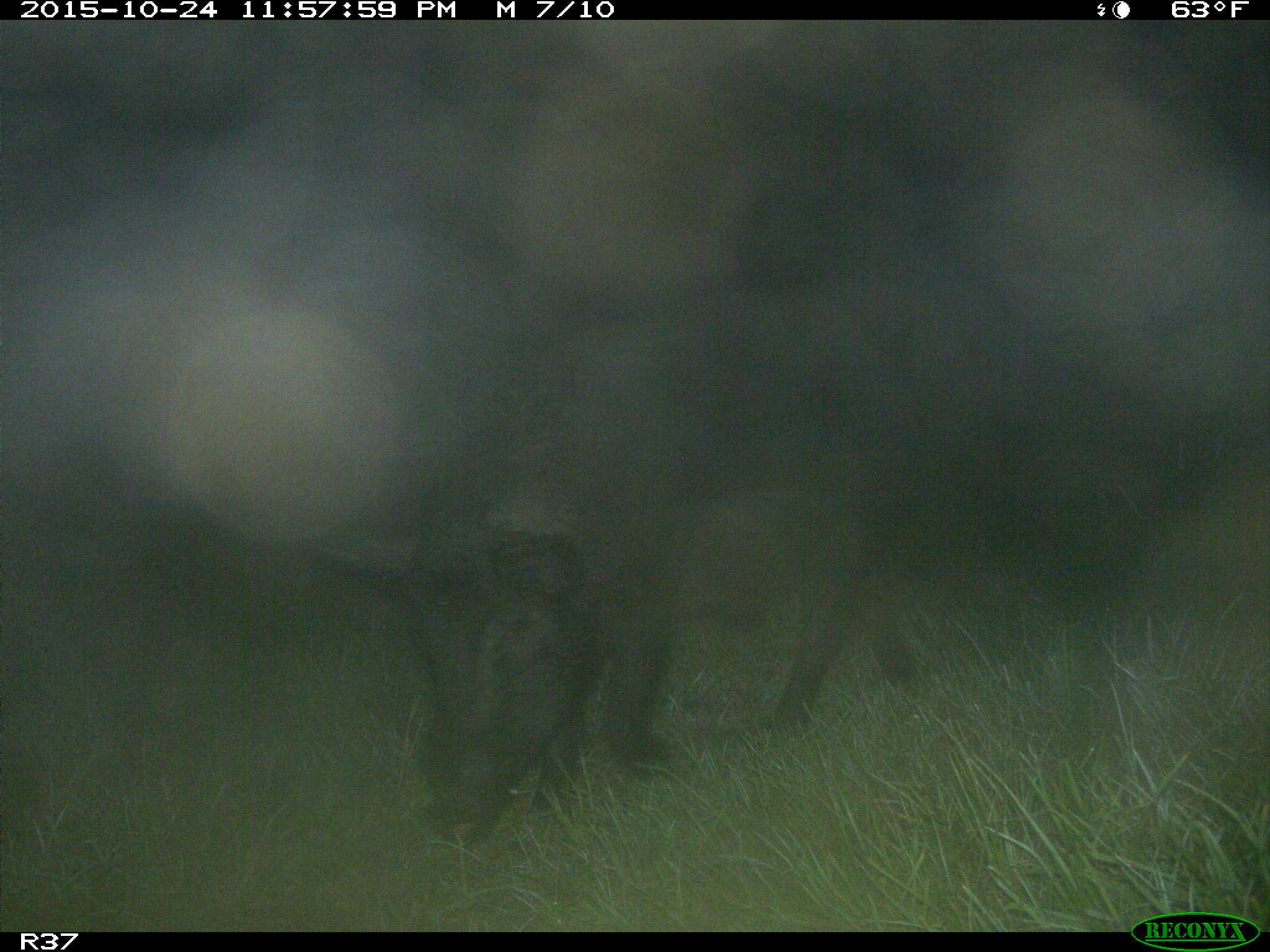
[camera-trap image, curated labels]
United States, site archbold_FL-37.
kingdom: Animalia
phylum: Chordata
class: Mammalia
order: Artiodactyla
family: Suidae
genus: Sus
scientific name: Sus scrofa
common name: wild boar